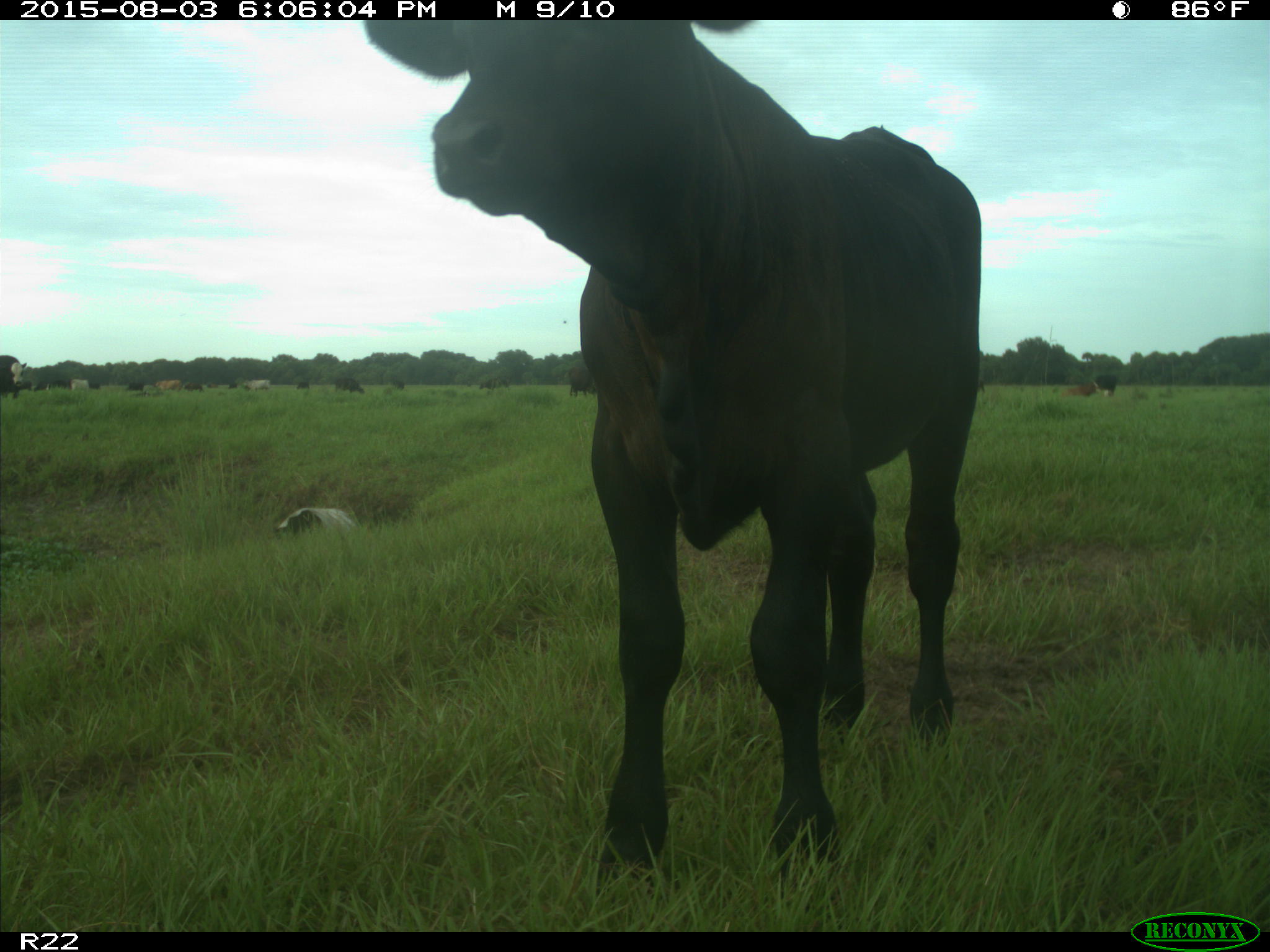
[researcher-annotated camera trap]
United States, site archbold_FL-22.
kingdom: Animalia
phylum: Chordata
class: Mammalia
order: Artiodactyla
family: Bovidae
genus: Bos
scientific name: Bos taurus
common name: domestic cow